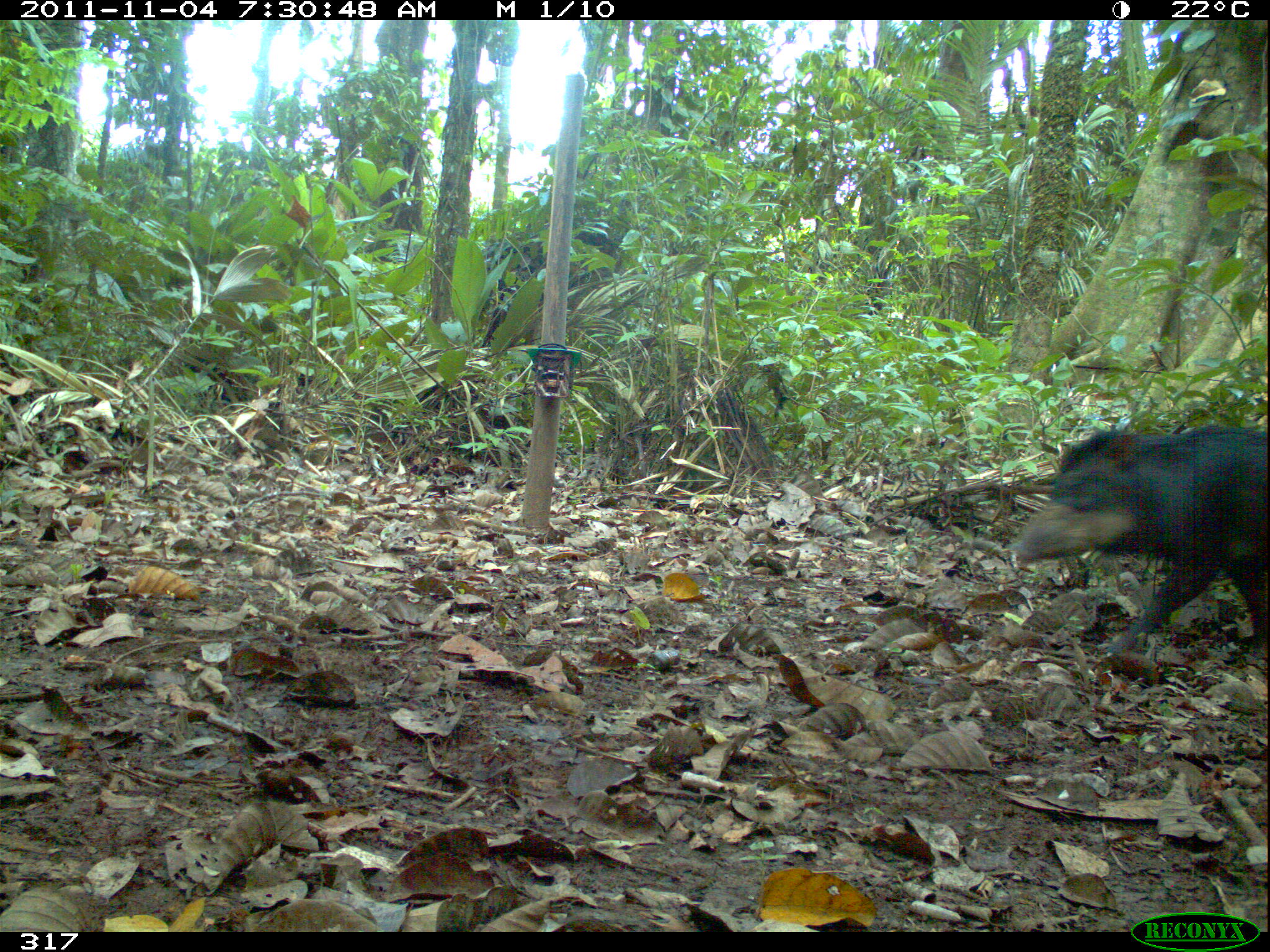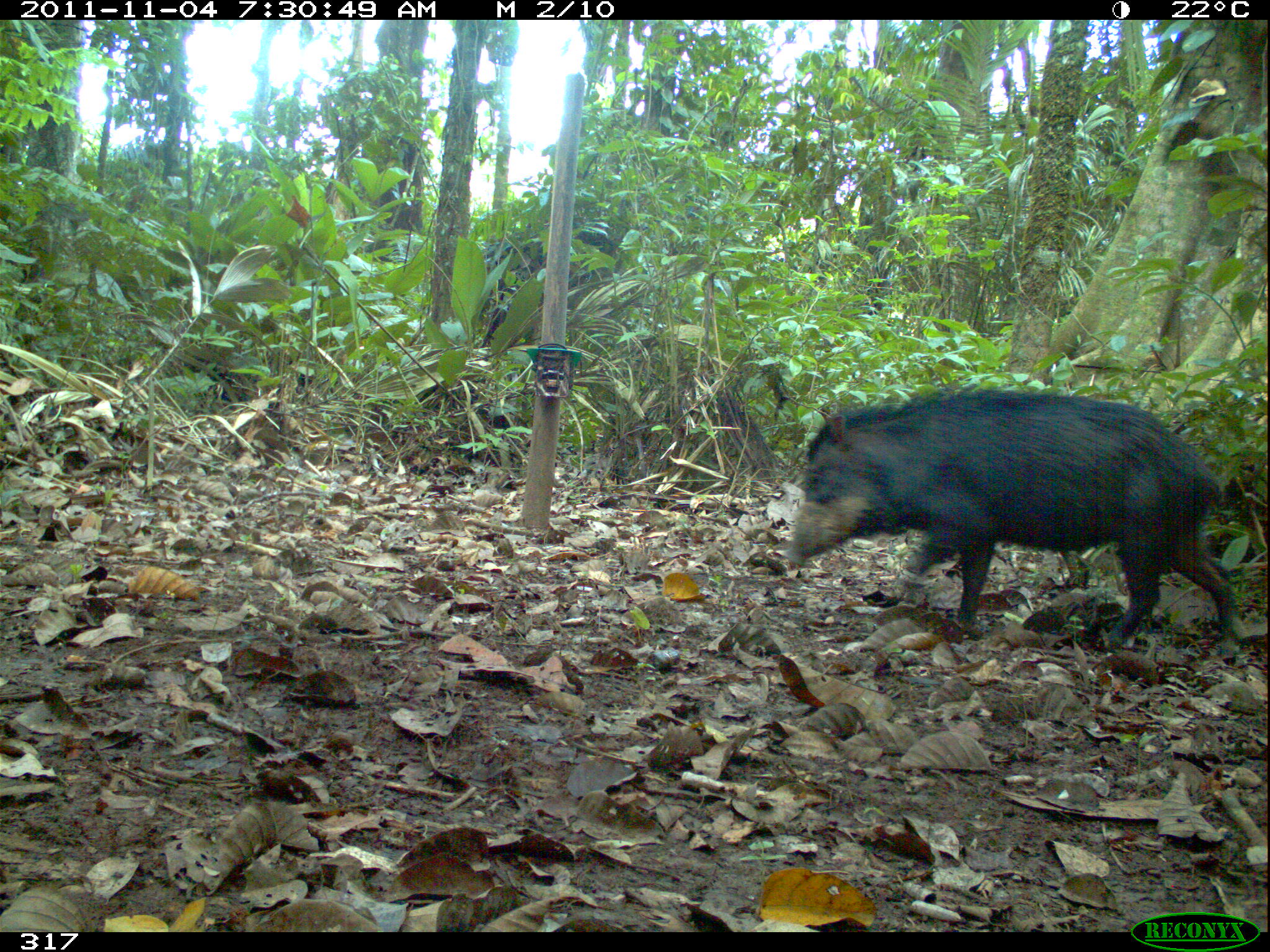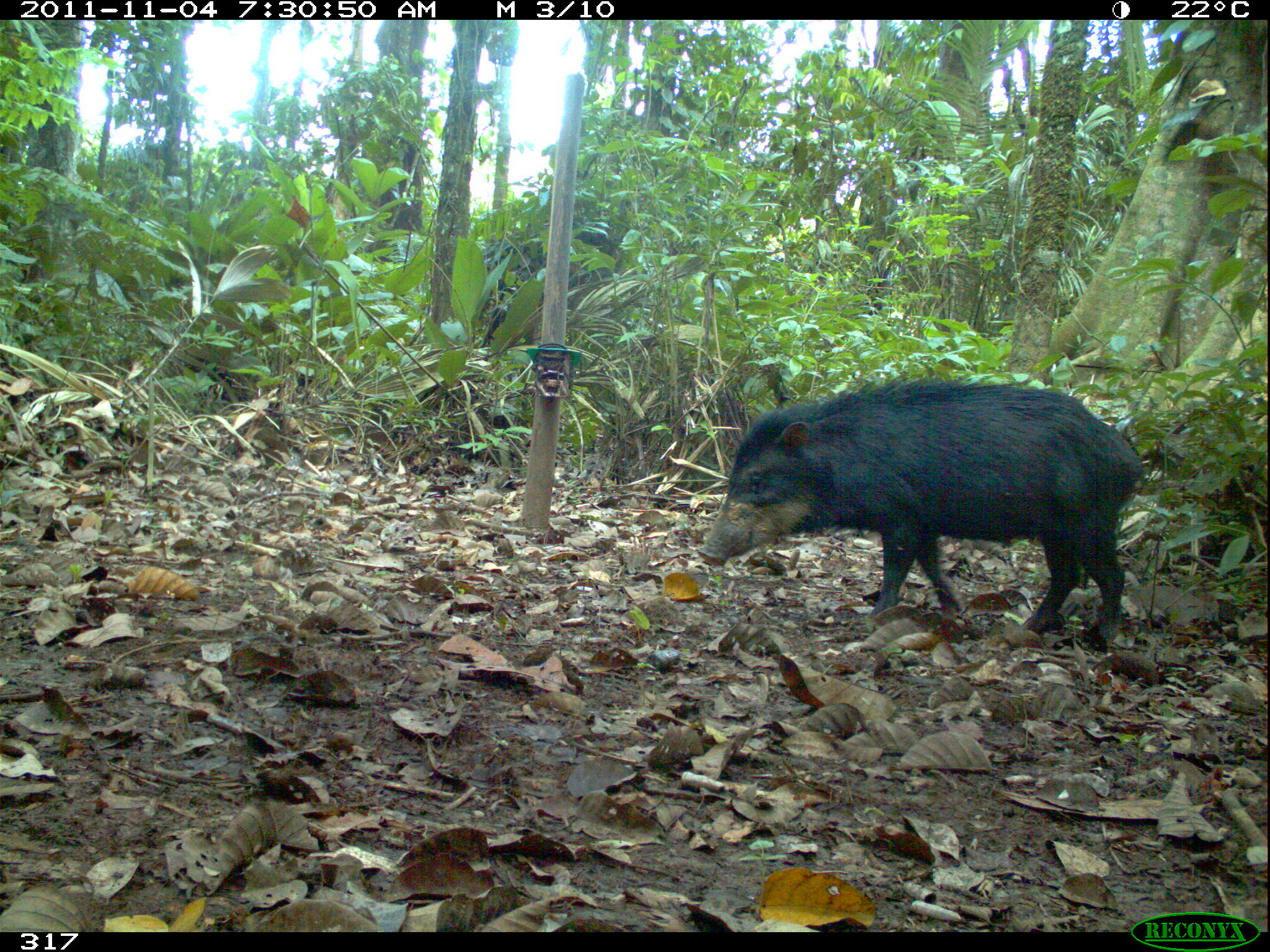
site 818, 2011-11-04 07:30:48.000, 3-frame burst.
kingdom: Animalia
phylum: Chordata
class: Mammalia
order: Artiodactyla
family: Tayassuidae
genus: Tayassu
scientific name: Tayassu pecari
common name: white-lipped peccary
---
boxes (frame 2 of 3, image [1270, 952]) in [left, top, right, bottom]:
tayassu pecari: [782, 387, 1239, 643]